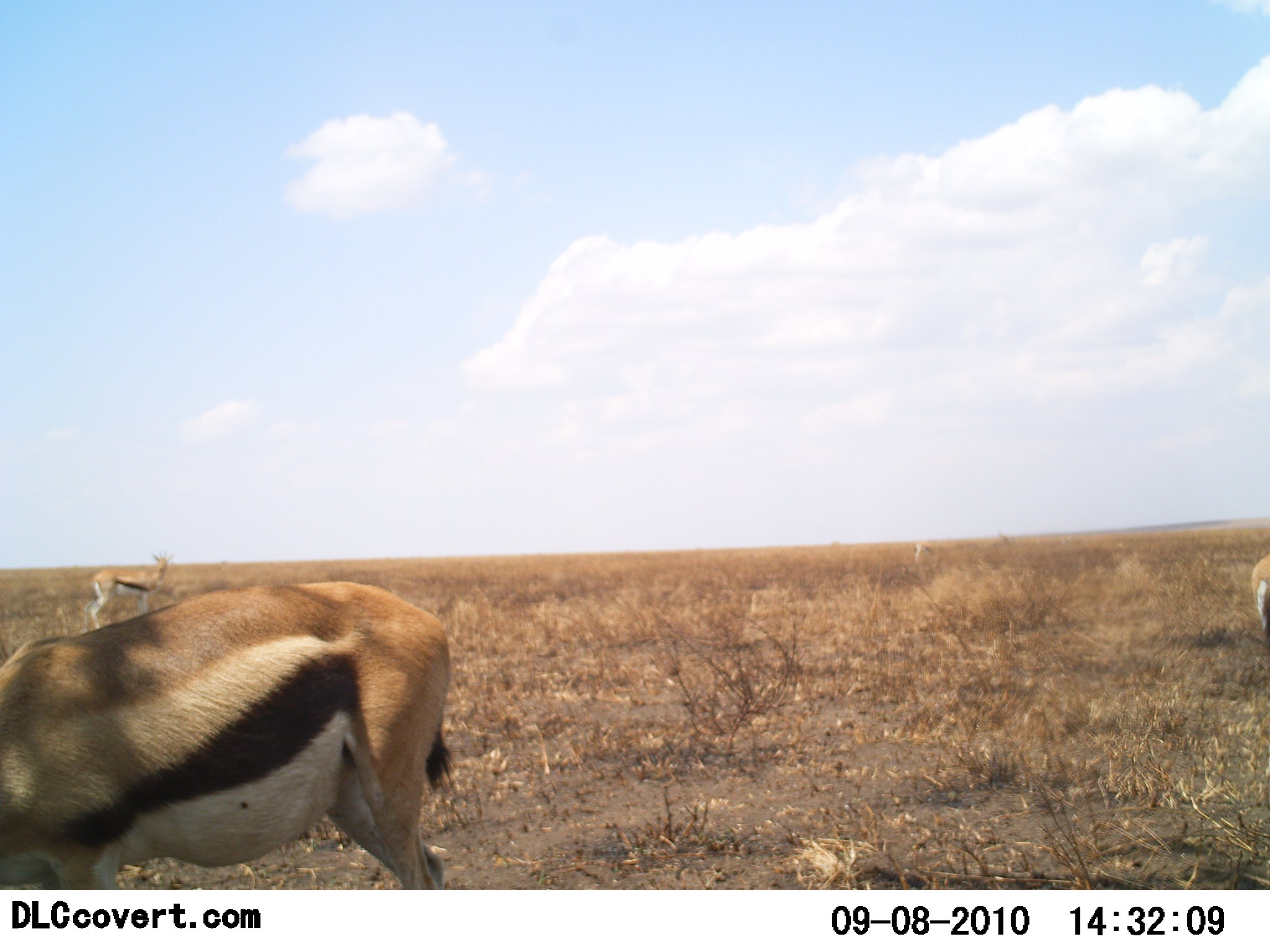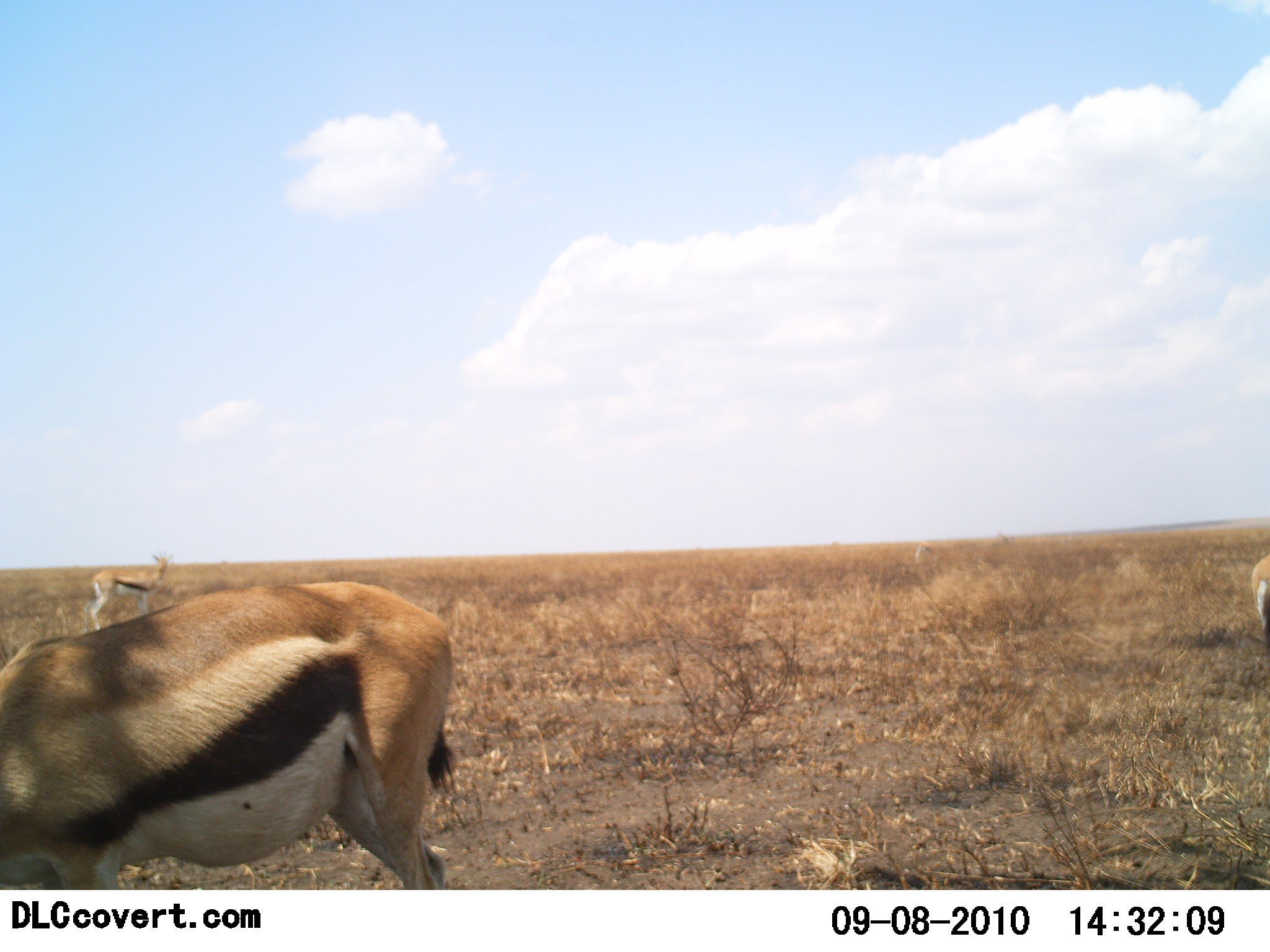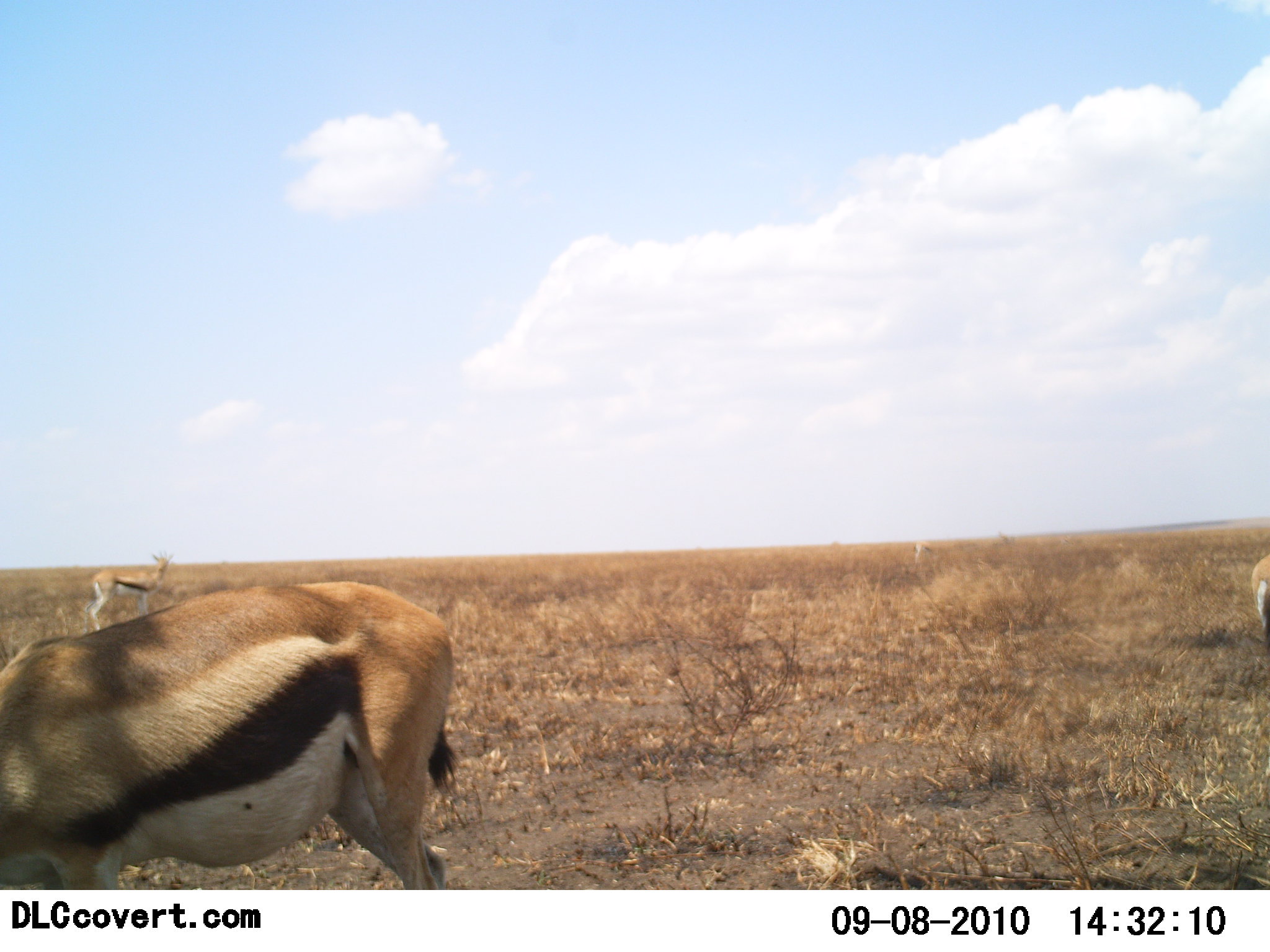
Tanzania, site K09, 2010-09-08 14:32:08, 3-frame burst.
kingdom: Animalia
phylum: Chordata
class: Mammalia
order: Artiodactyla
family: Bovidae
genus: Eudorcas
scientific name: Eudorcas thomsonii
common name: thomson's gazelle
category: gazellethomsons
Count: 3.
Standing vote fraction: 77%.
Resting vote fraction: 0%.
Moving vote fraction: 15%.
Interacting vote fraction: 0%.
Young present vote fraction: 0%.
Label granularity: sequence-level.